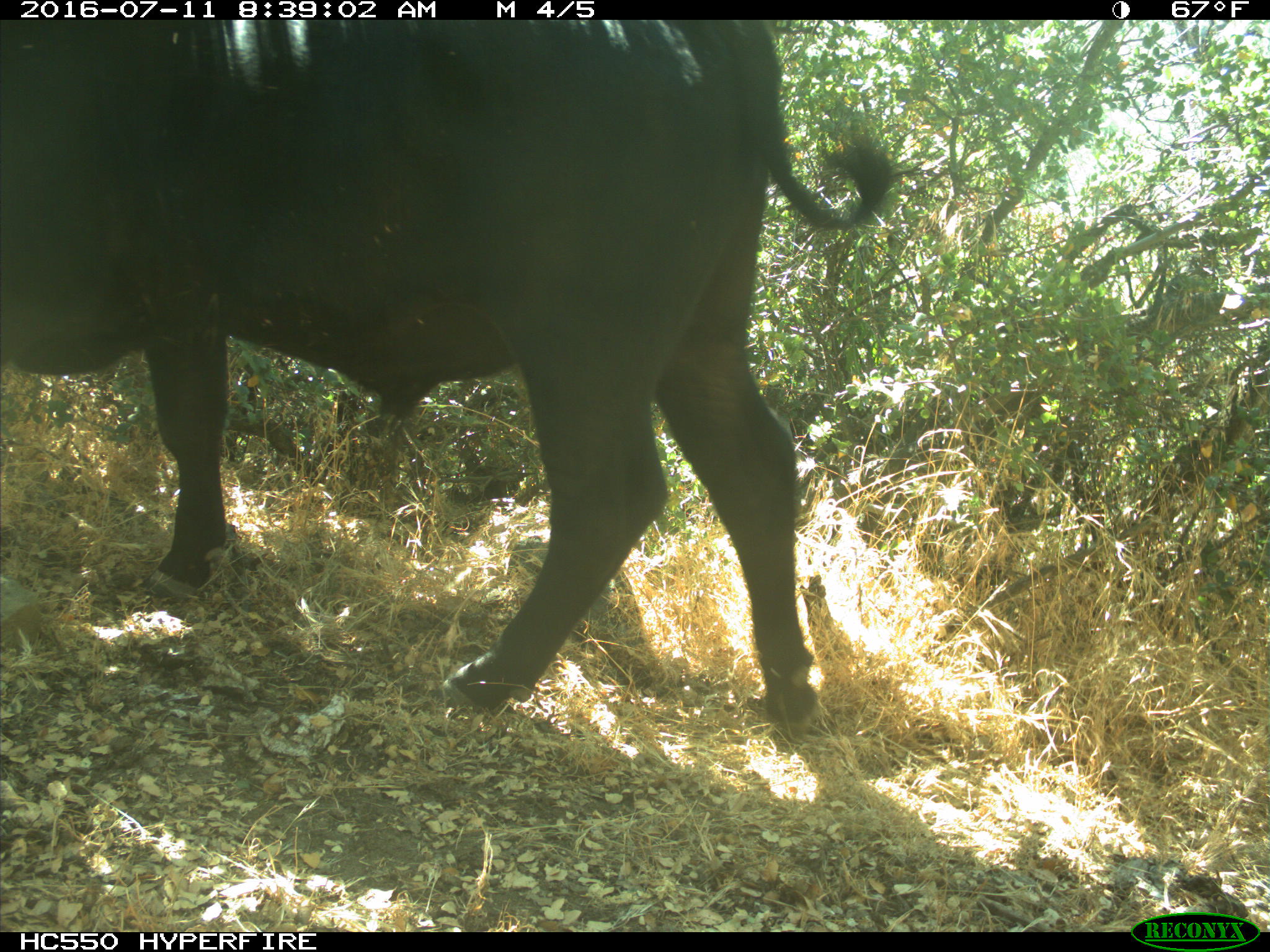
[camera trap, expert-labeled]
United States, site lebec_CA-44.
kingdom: Animalia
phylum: Chordata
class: Mammalia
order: Artiodactyla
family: Bovidae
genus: Bos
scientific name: Bos taurus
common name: domestic cow